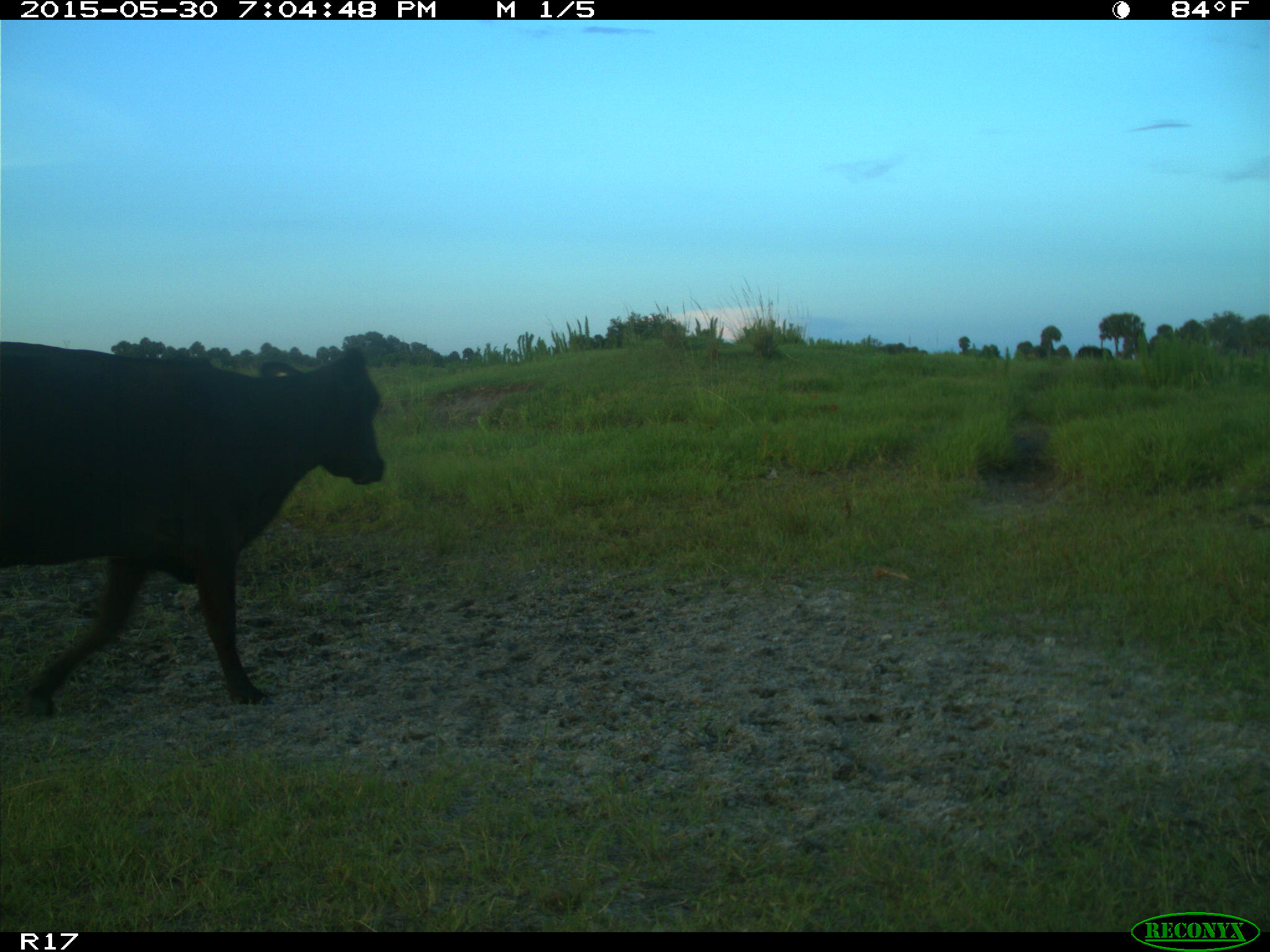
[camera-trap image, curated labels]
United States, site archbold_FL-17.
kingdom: Animalia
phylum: Chordata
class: Mammalia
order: Artiodactyla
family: Bovidae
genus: Bos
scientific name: Bos taurus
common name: domestic cow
Bos taurus (domestic cow).